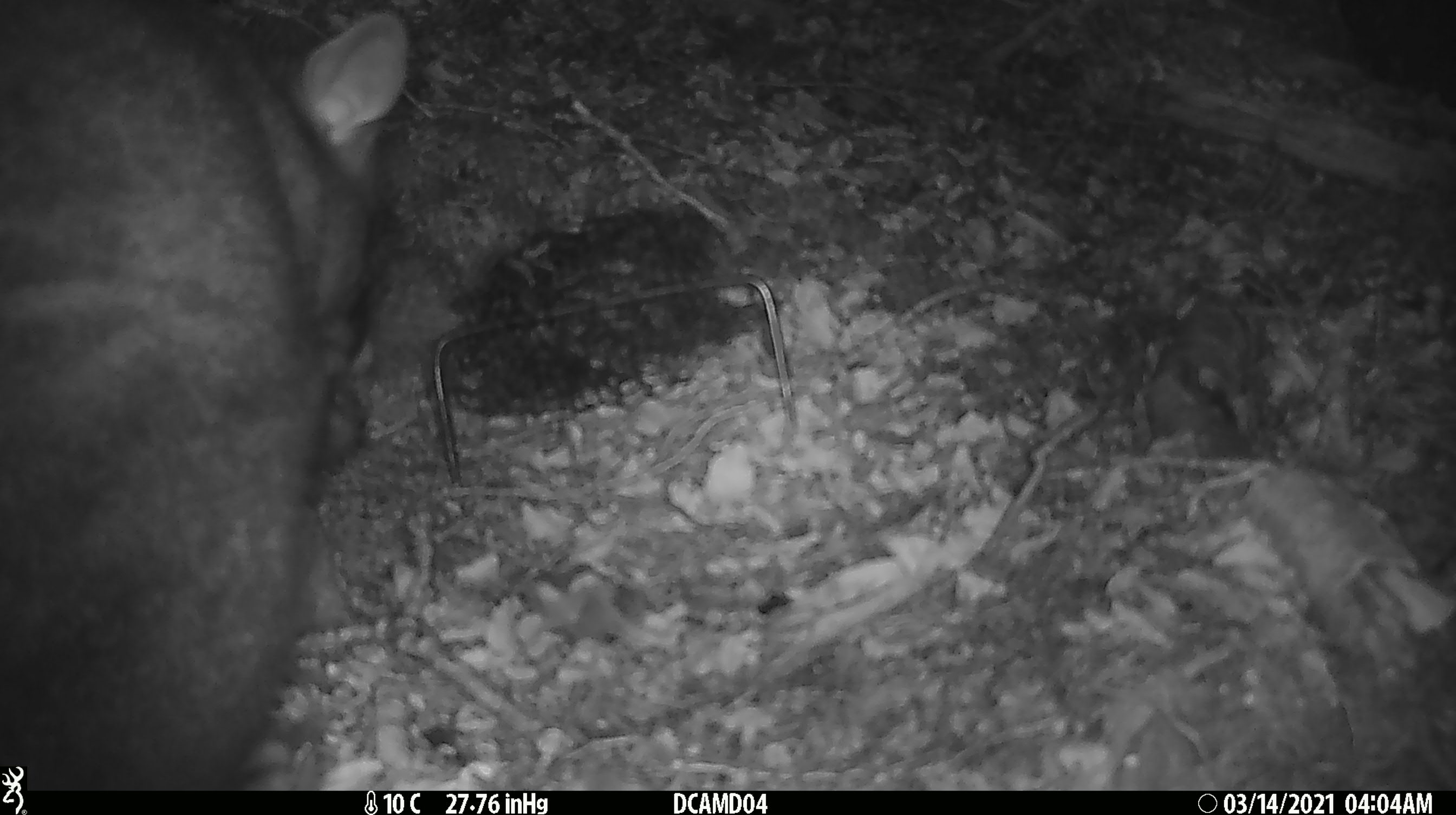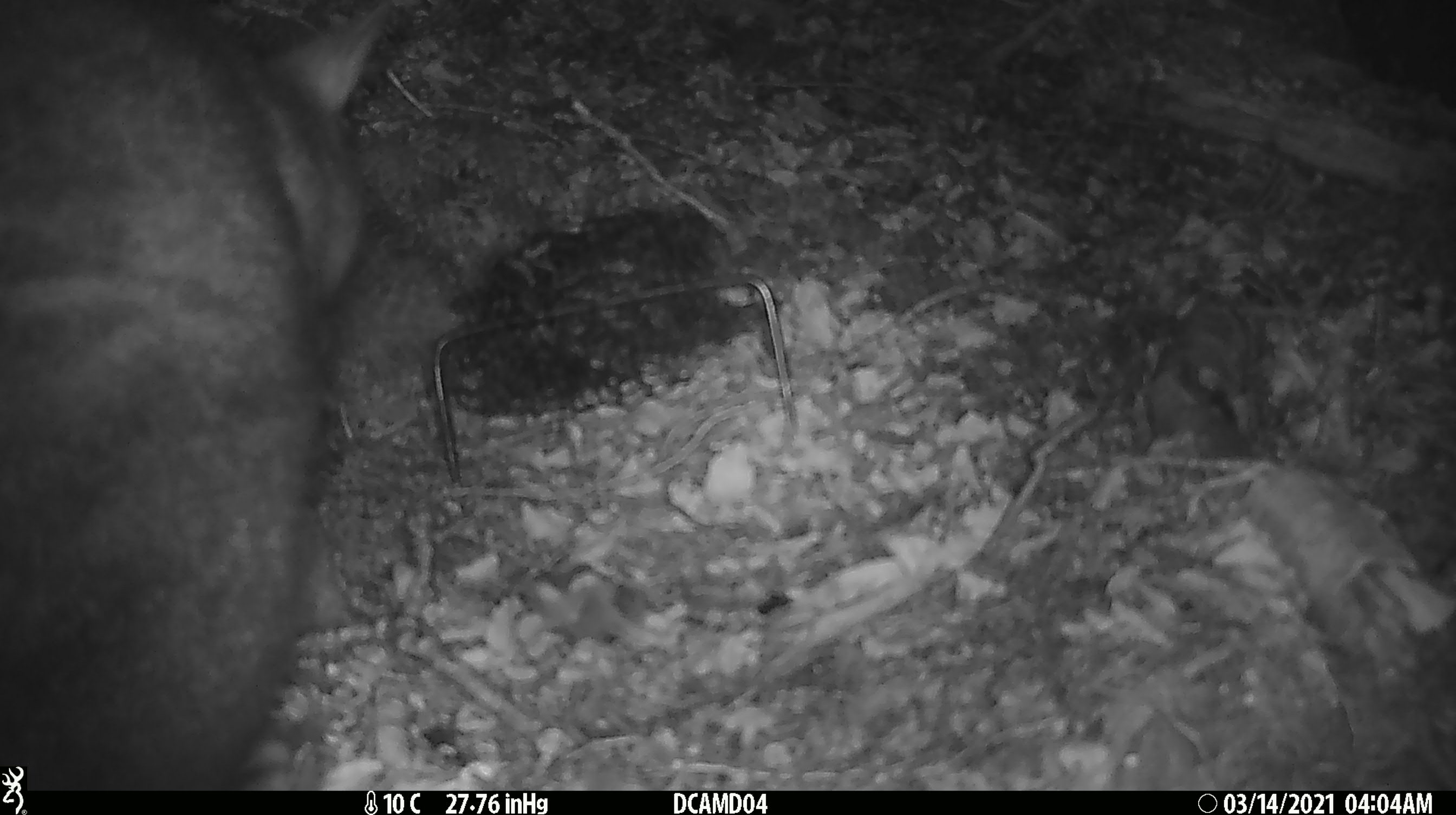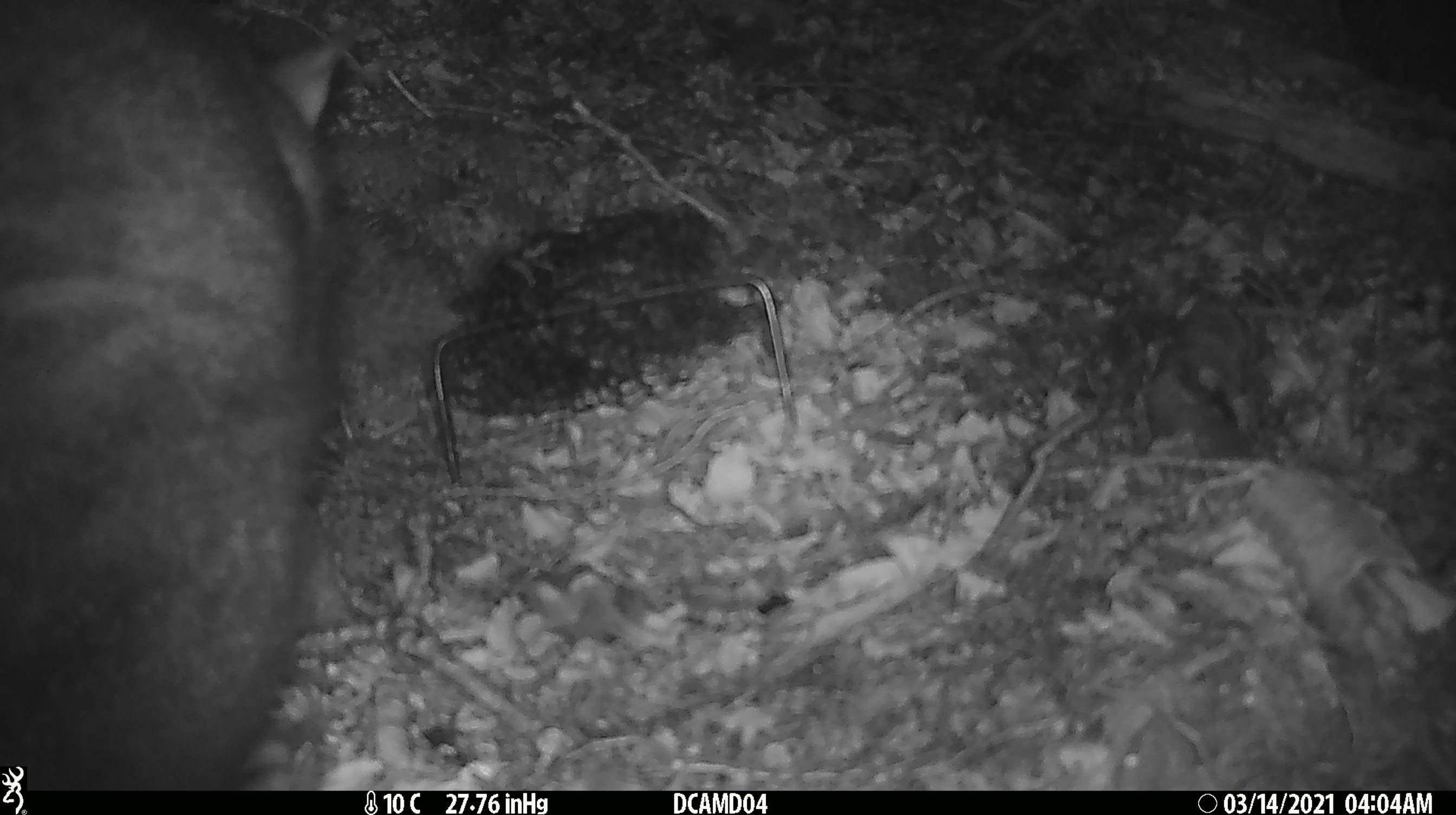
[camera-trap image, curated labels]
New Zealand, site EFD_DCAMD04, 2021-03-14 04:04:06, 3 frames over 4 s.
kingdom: Animalia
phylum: Chordata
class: Mammalia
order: Diprotodontia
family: Phalangeridae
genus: Trichosurus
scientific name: Trichosurus vulpecula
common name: common brushtail possum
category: possum